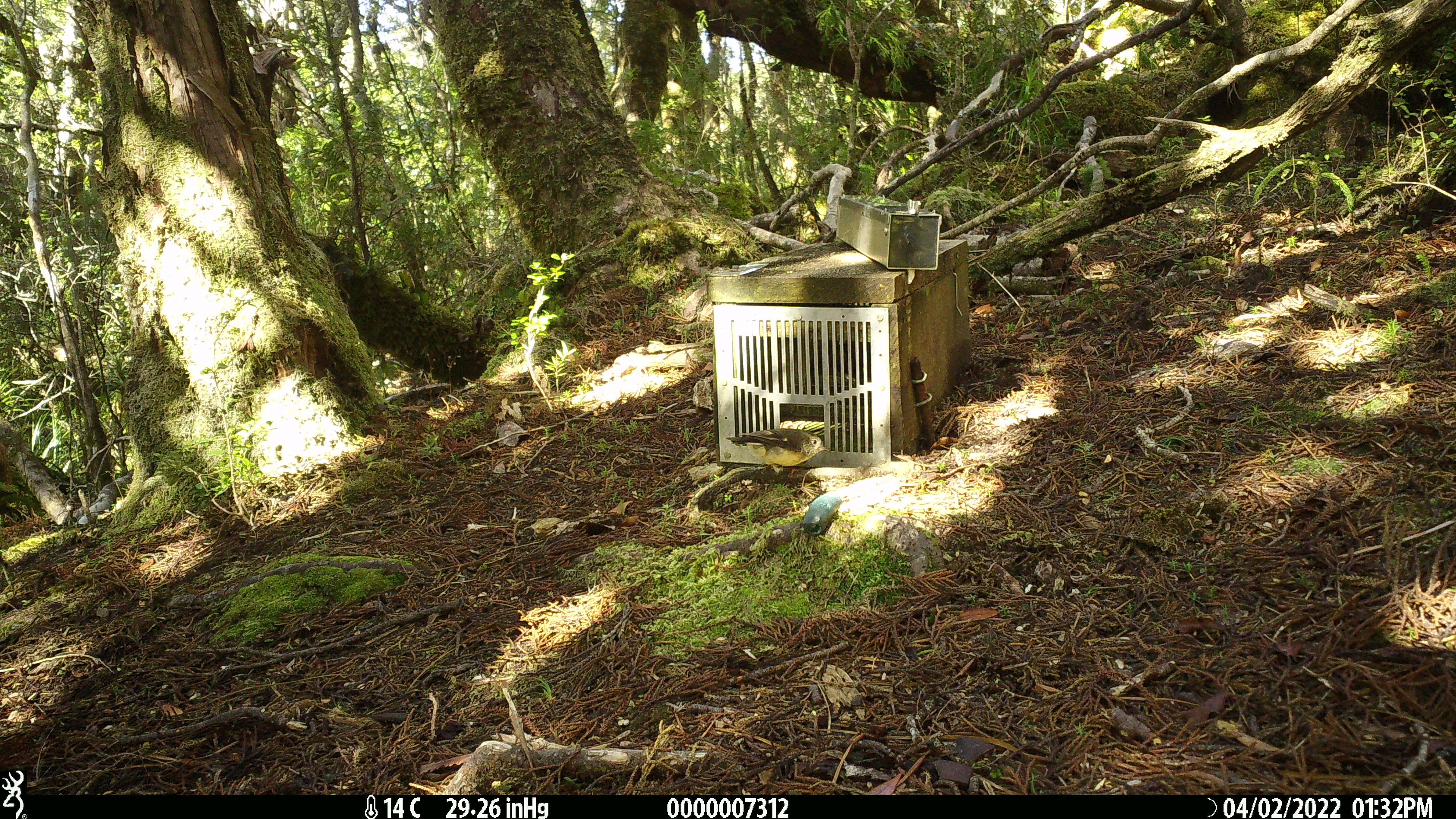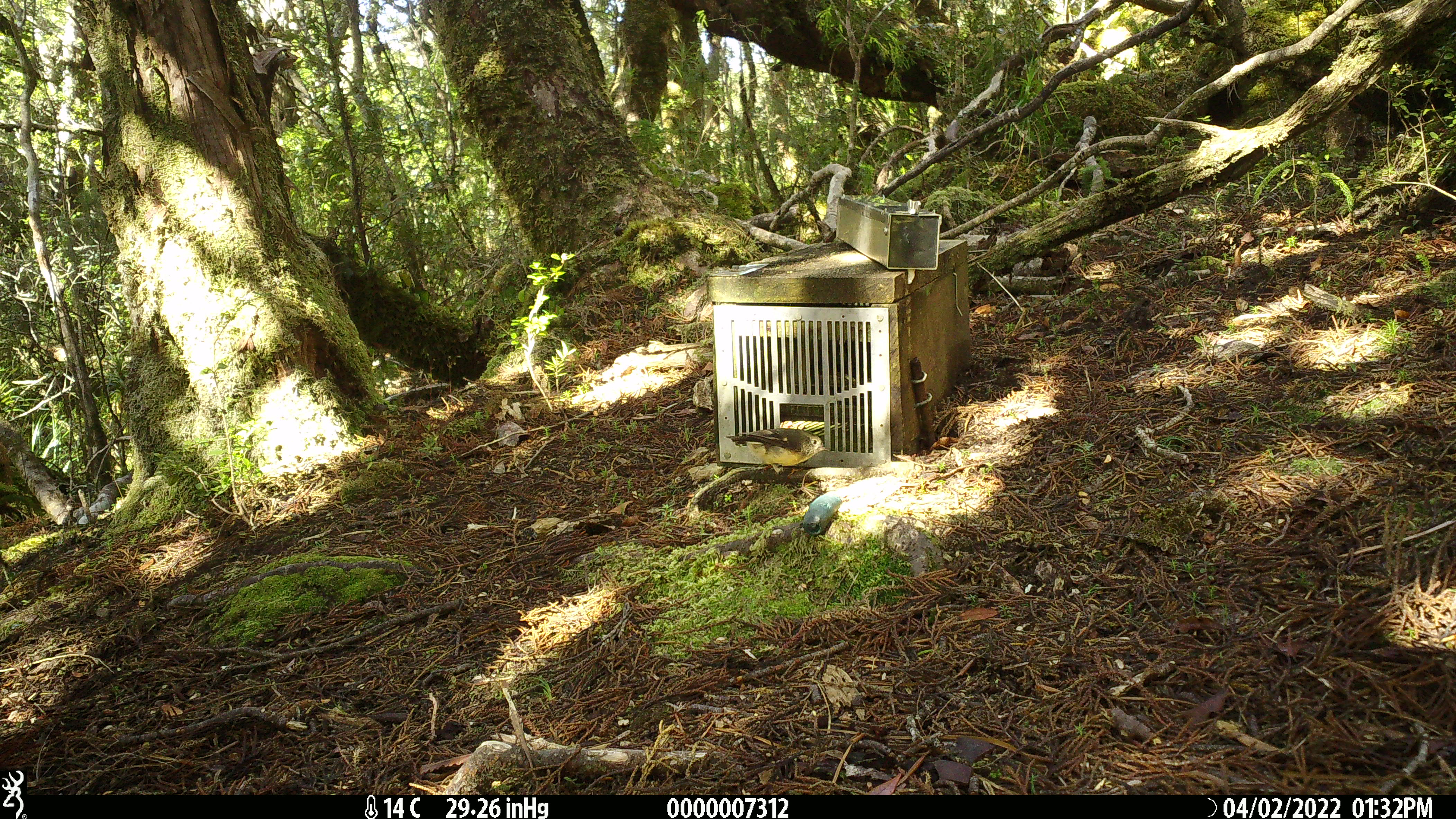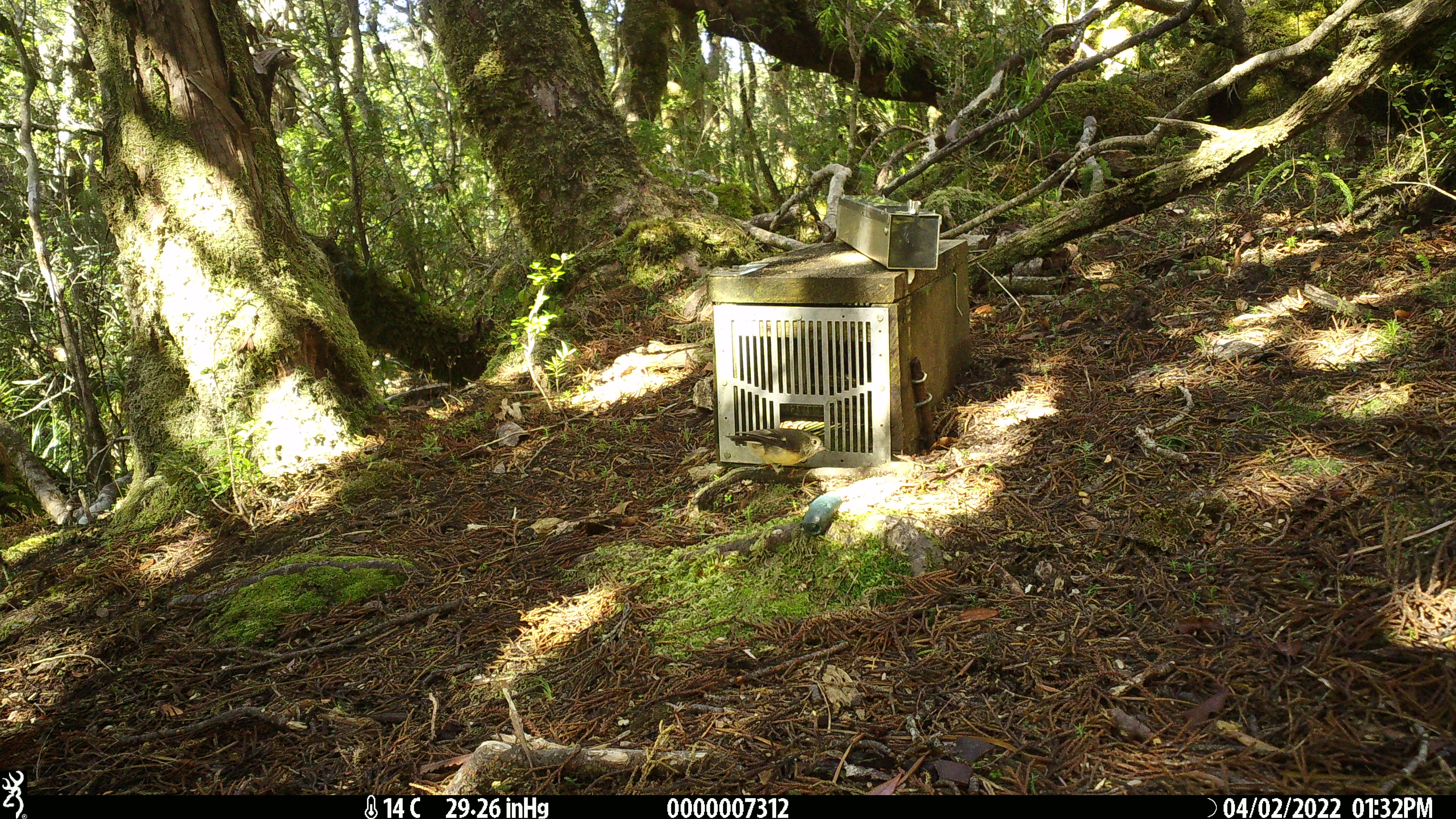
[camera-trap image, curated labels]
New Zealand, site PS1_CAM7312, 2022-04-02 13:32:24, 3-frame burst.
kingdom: Animalia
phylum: Chordata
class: Aves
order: Passeriformes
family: Petroicidae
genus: Petroica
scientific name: Petroica macrocephala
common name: tomtit